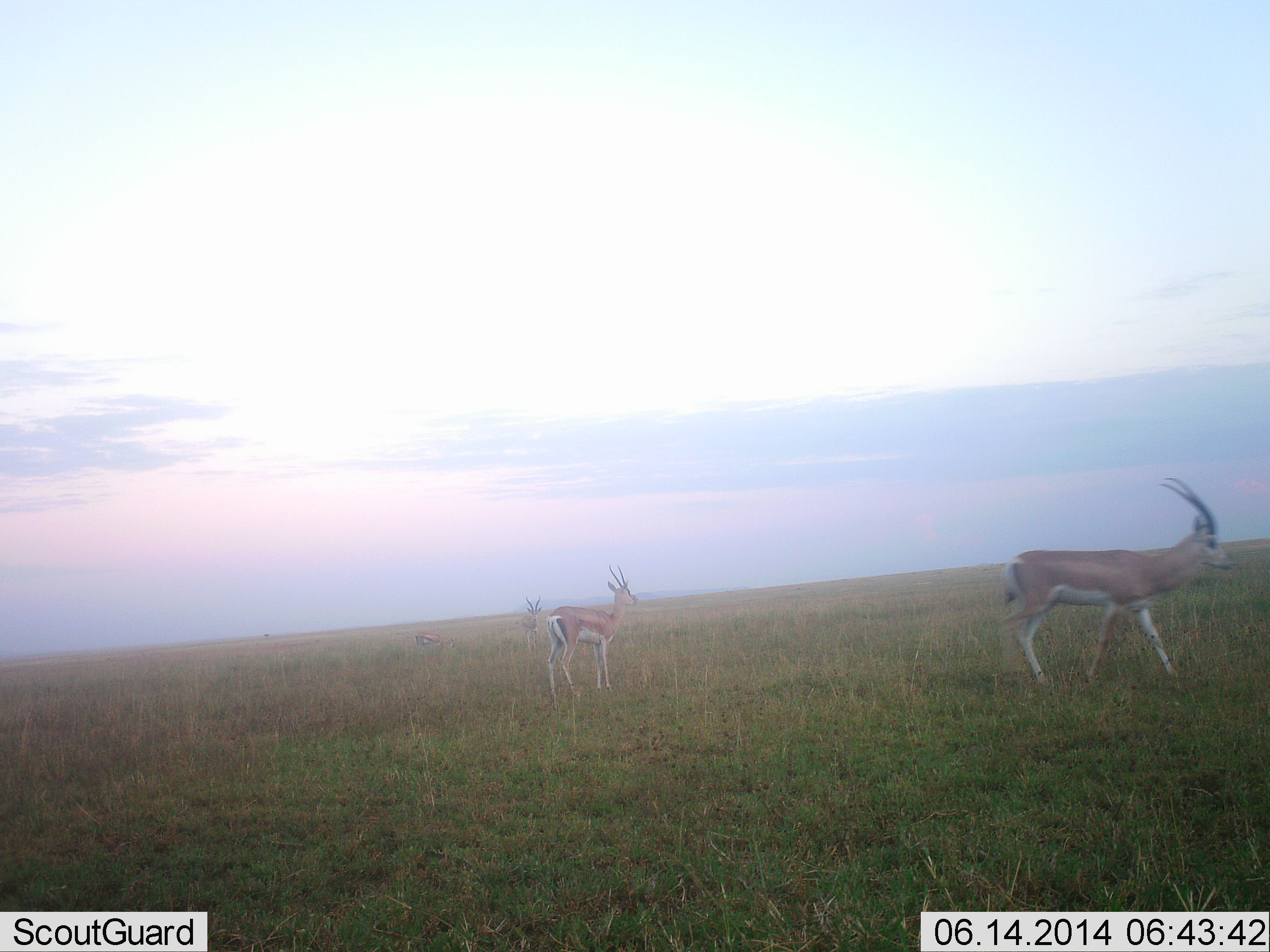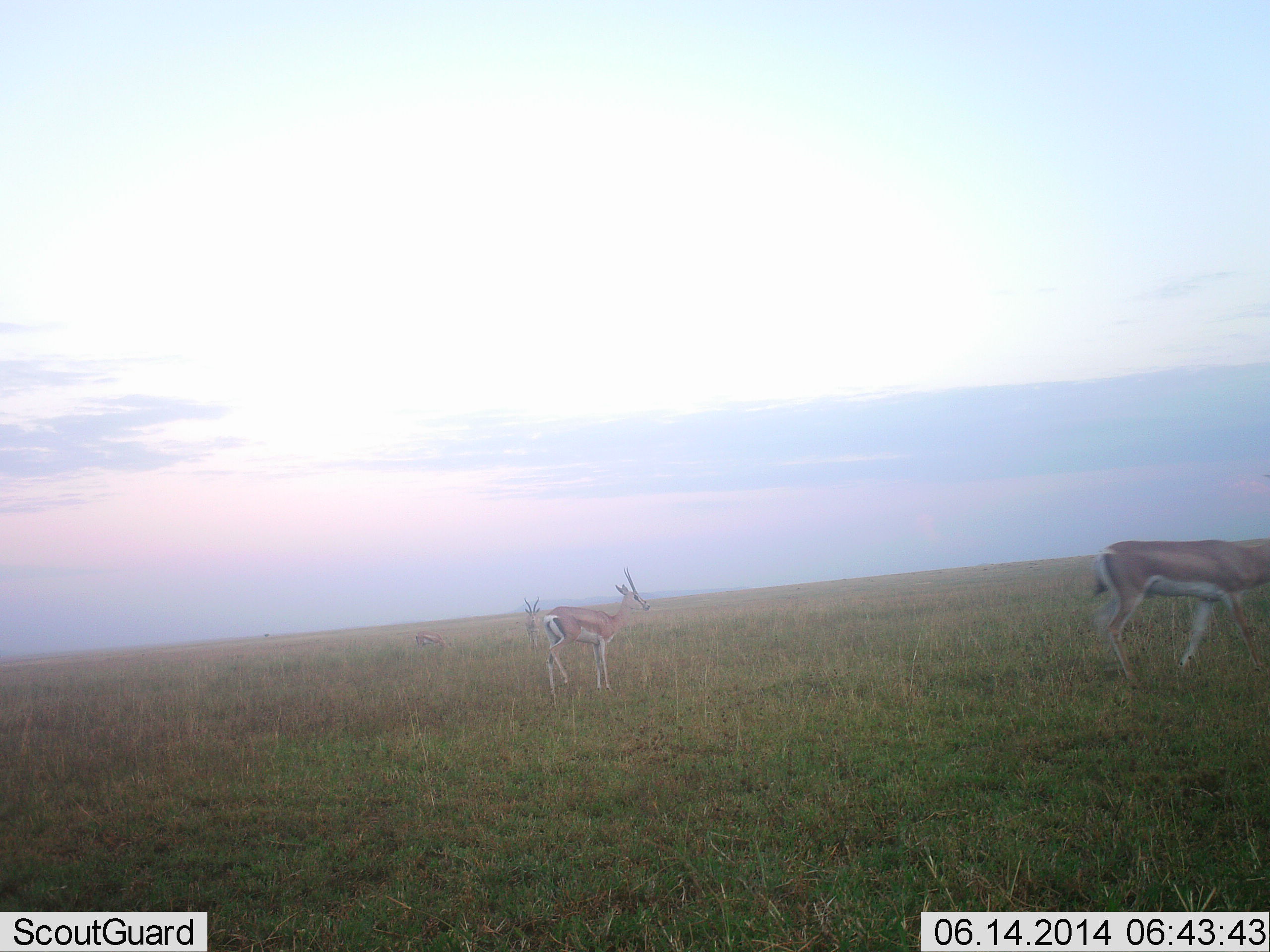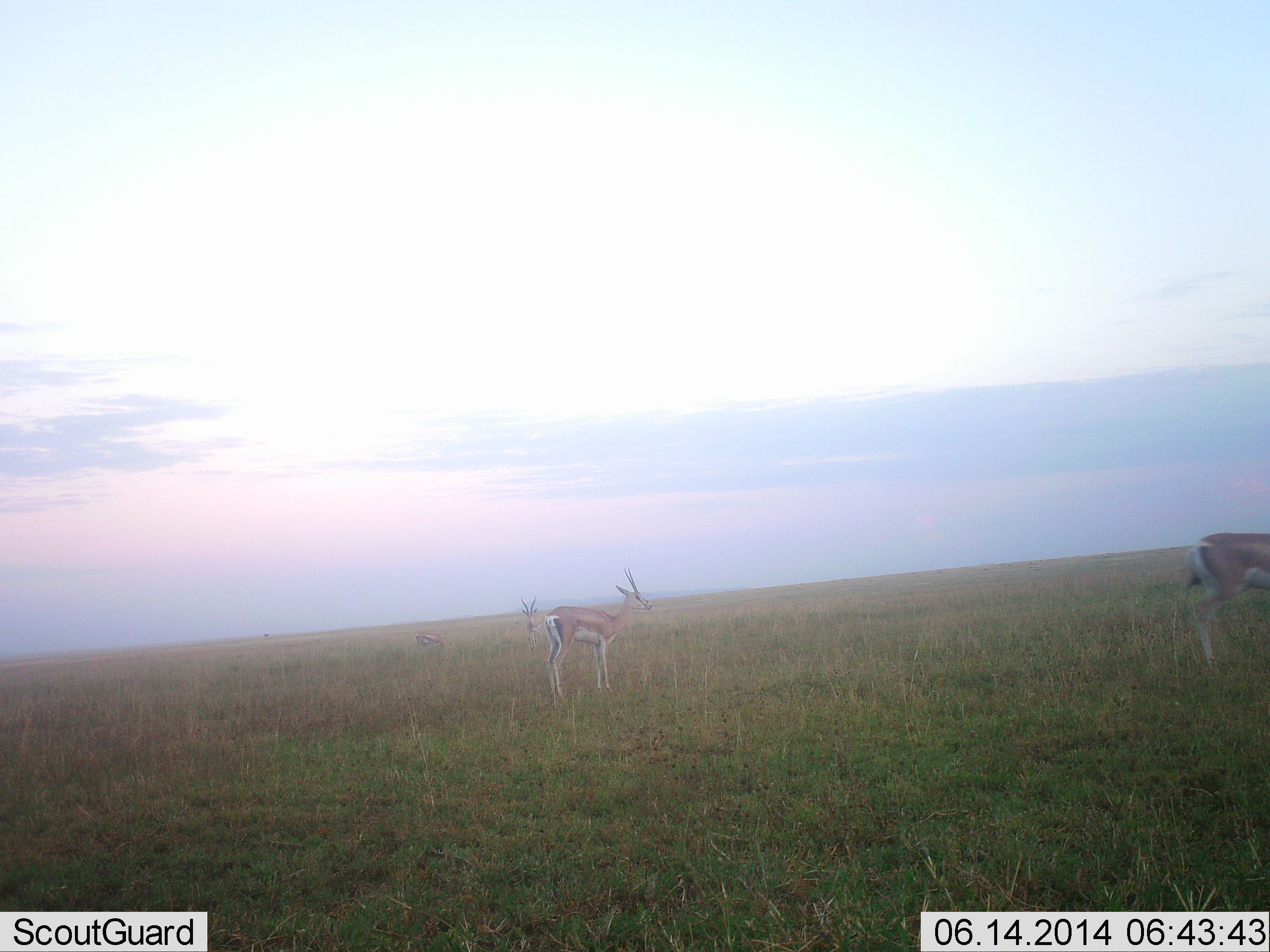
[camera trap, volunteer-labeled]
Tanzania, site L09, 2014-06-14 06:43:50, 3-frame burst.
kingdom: Animalia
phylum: Chordata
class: Mammalia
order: Artiodactyla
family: Bovidae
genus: Nanger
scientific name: Nanger granti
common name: grant's gazelle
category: gazellegrants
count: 3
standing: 91%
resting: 9%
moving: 82%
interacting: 0%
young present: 18%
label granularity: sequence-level